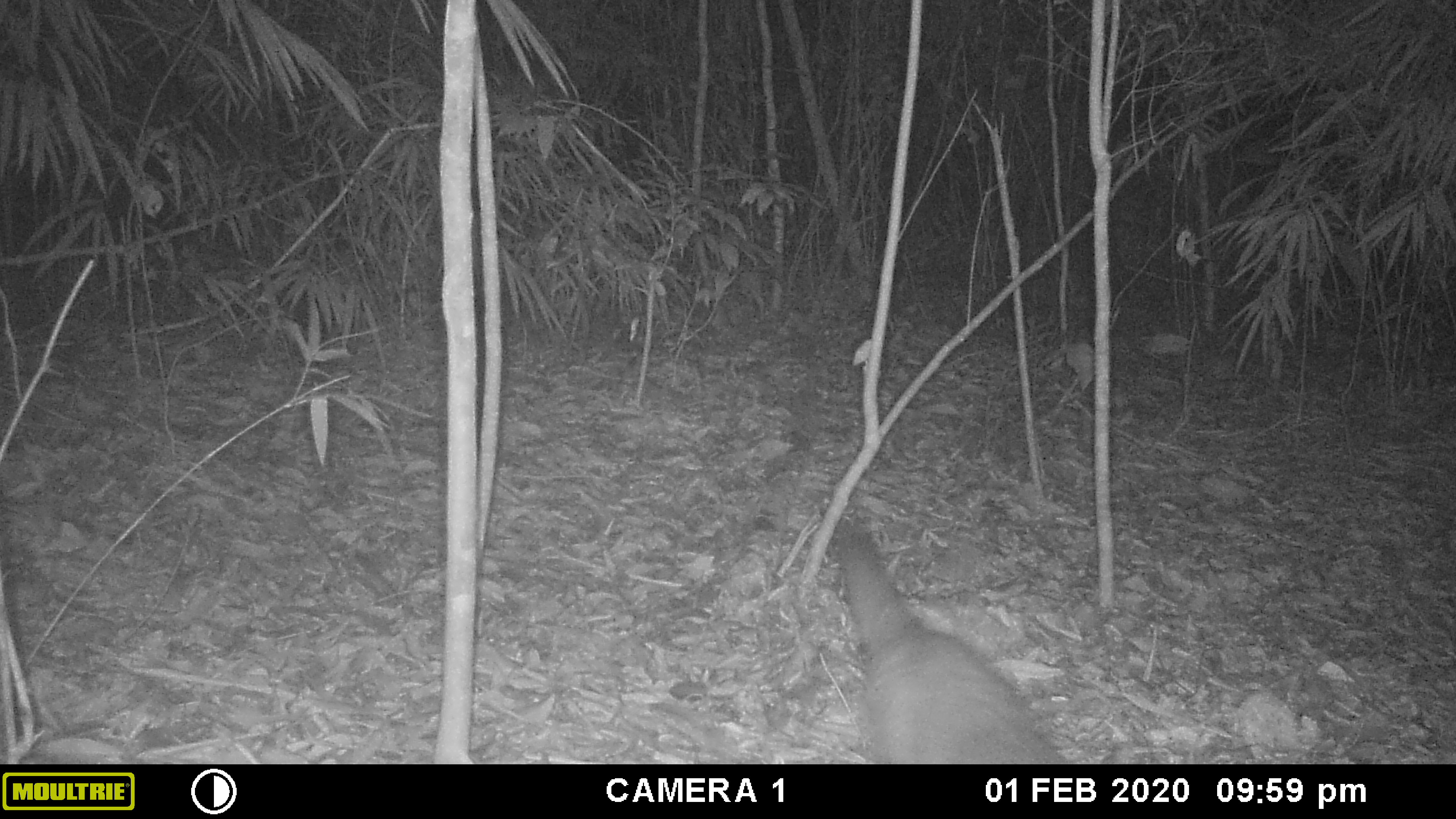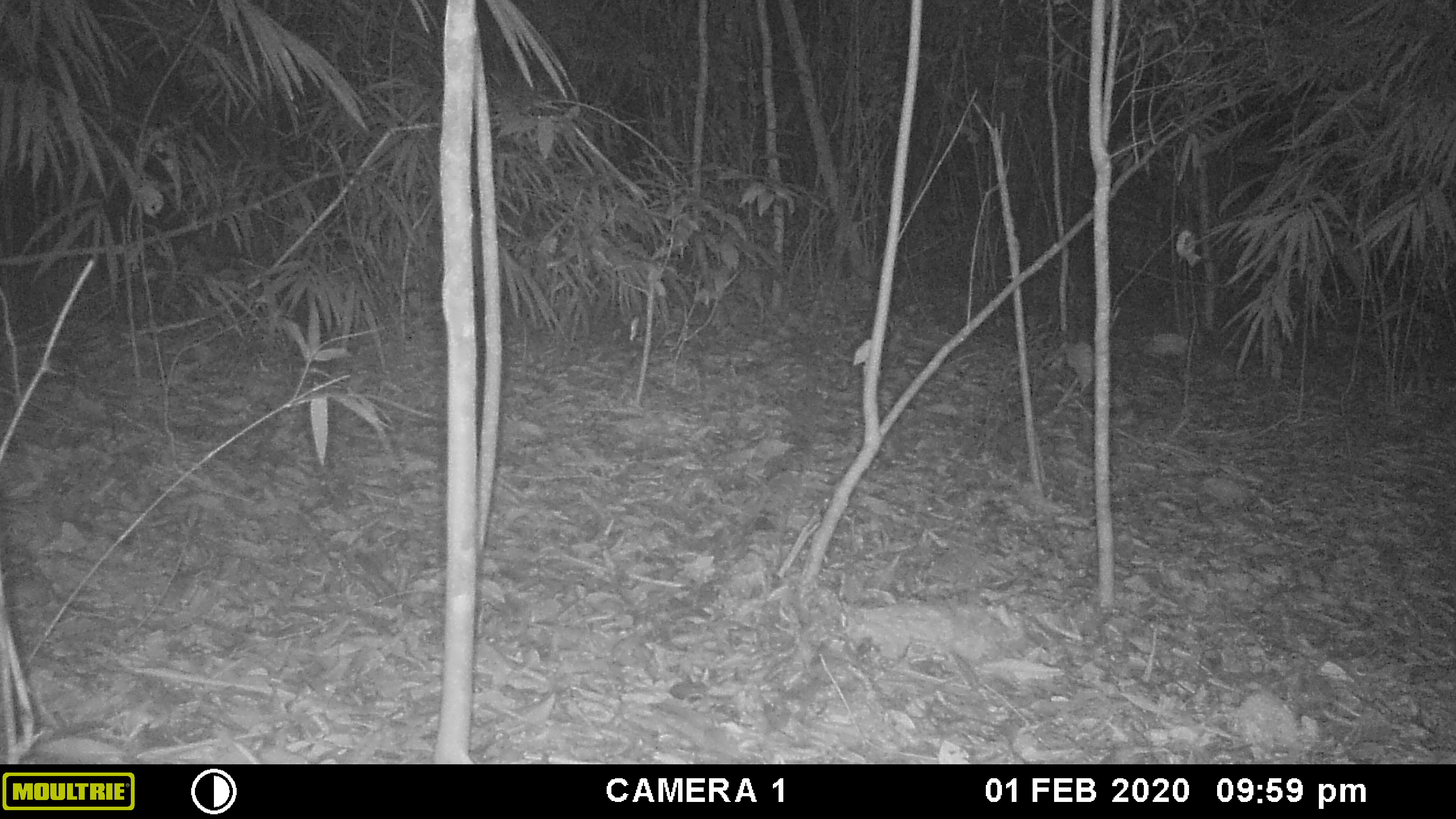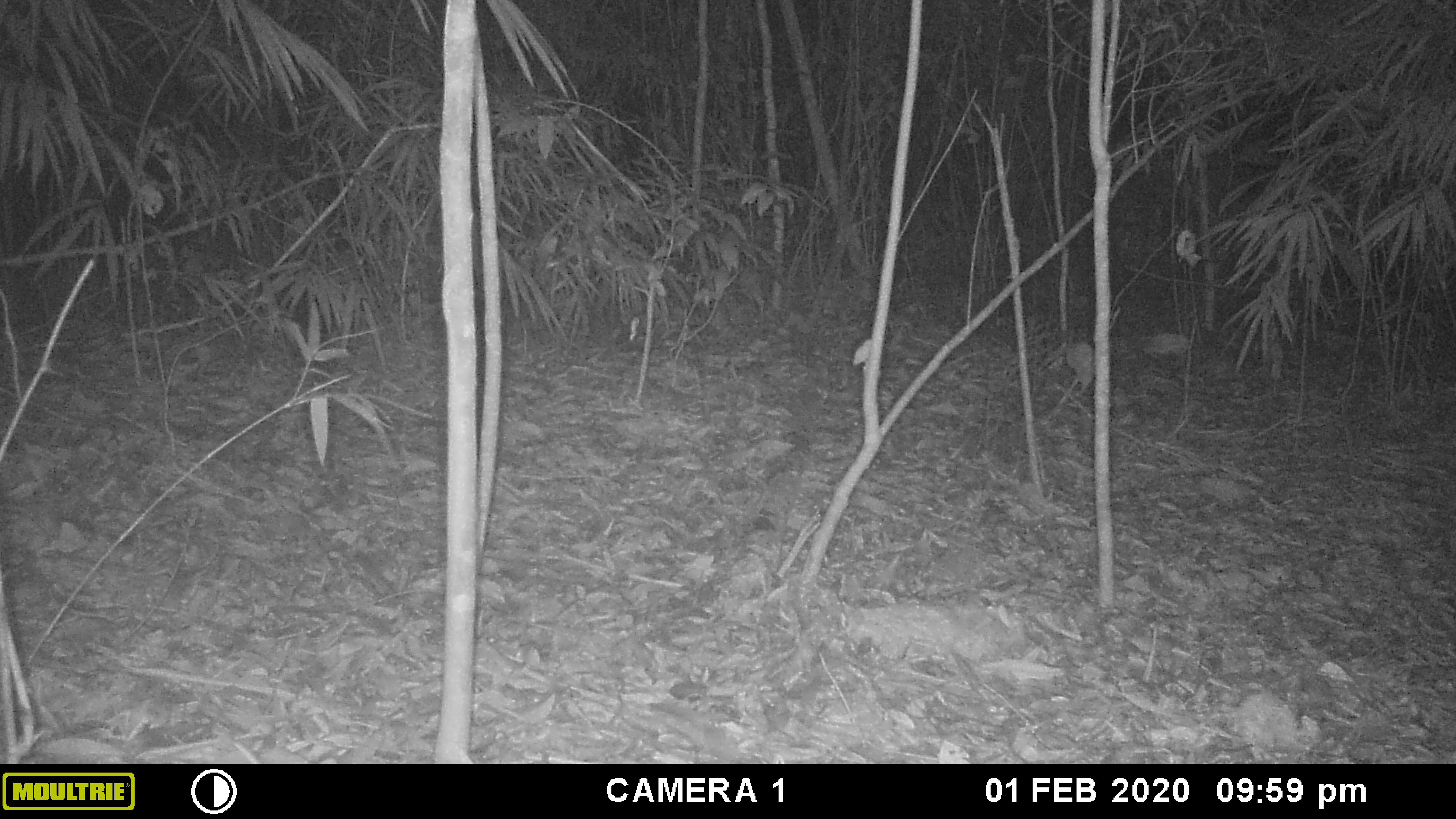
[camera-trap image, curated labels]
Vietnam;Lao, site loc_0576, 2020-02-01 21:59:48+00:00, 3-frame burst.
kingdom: Animalia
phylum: Chordata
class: Mammalia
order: Carnivora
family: Viverridae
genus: Paguma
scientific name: Paguma larvata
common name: masked palm civet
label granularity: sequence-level